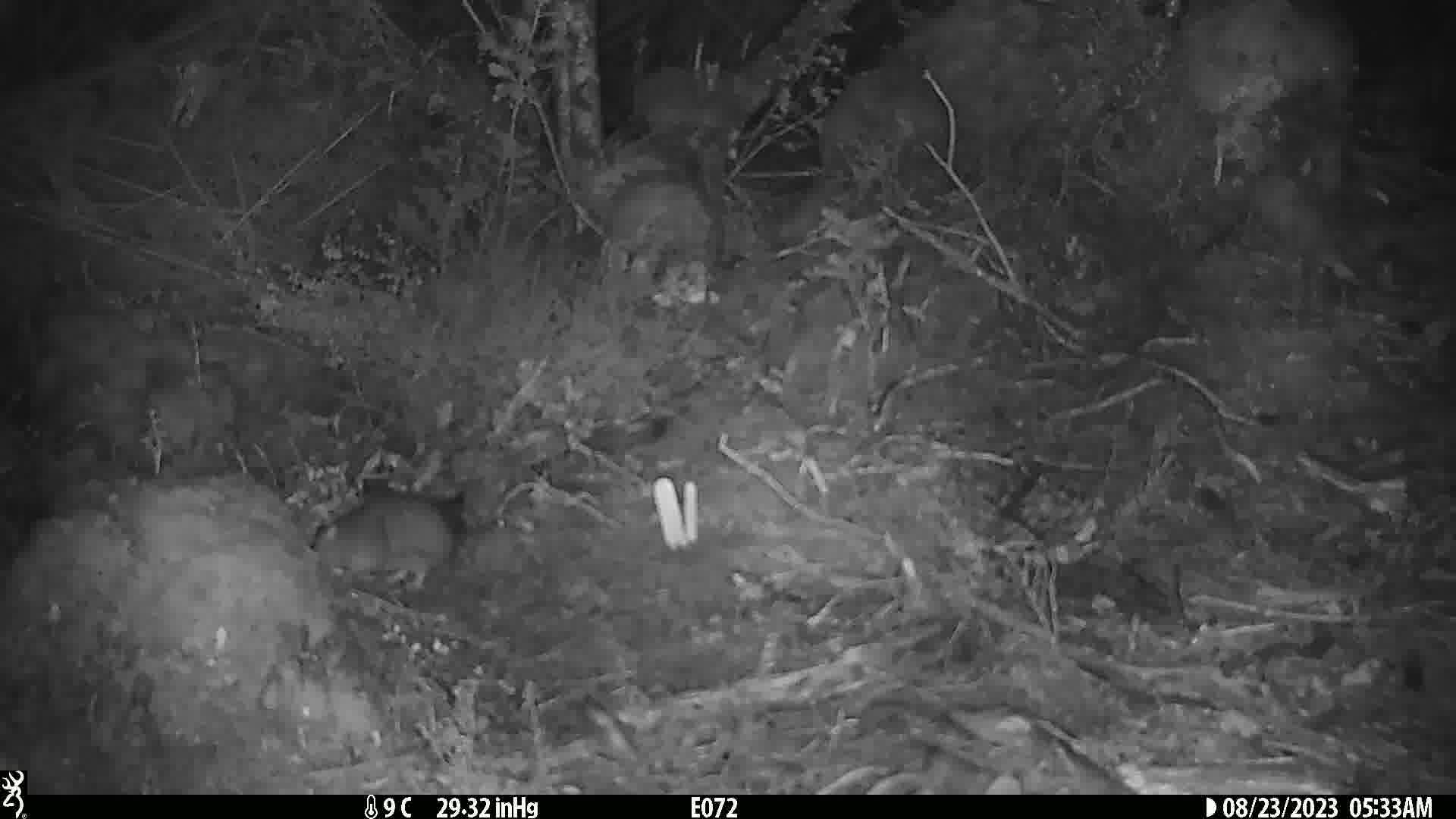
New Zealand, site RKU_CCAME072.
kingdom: Animalia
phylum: Chordata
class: Mammalia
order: Rodentia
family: Muridae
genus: Rattus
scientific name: Rattus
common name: rat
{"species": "rat (Rattus)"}